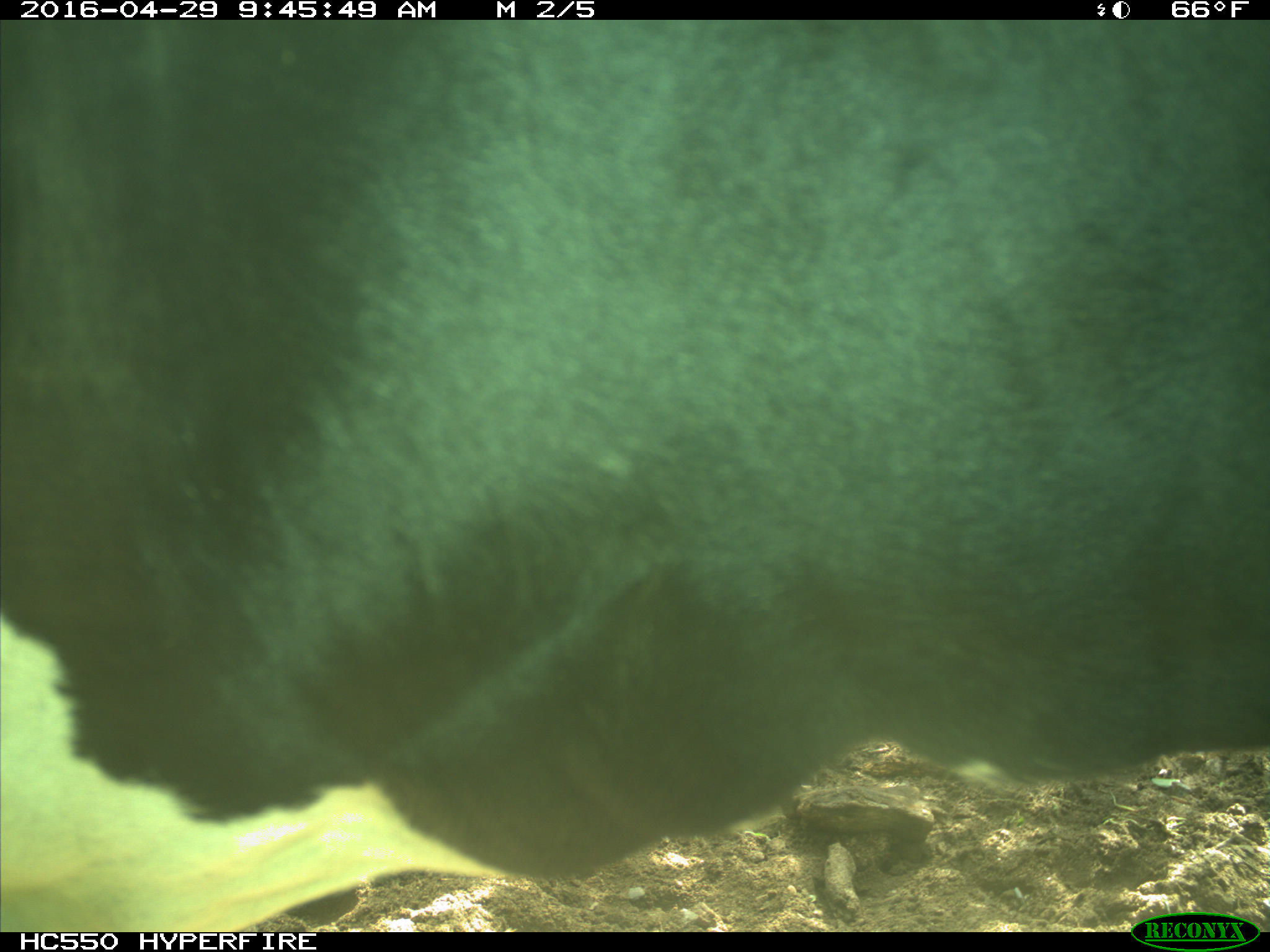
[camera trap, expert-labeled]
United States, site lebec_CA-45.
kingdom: Animalia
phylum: Chordata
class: Mammalia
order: Artiodactyla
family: Bovidae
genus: Bos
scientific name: Bos taurus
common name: domestic cow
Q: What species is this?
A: Bos taurus (domestic cow).